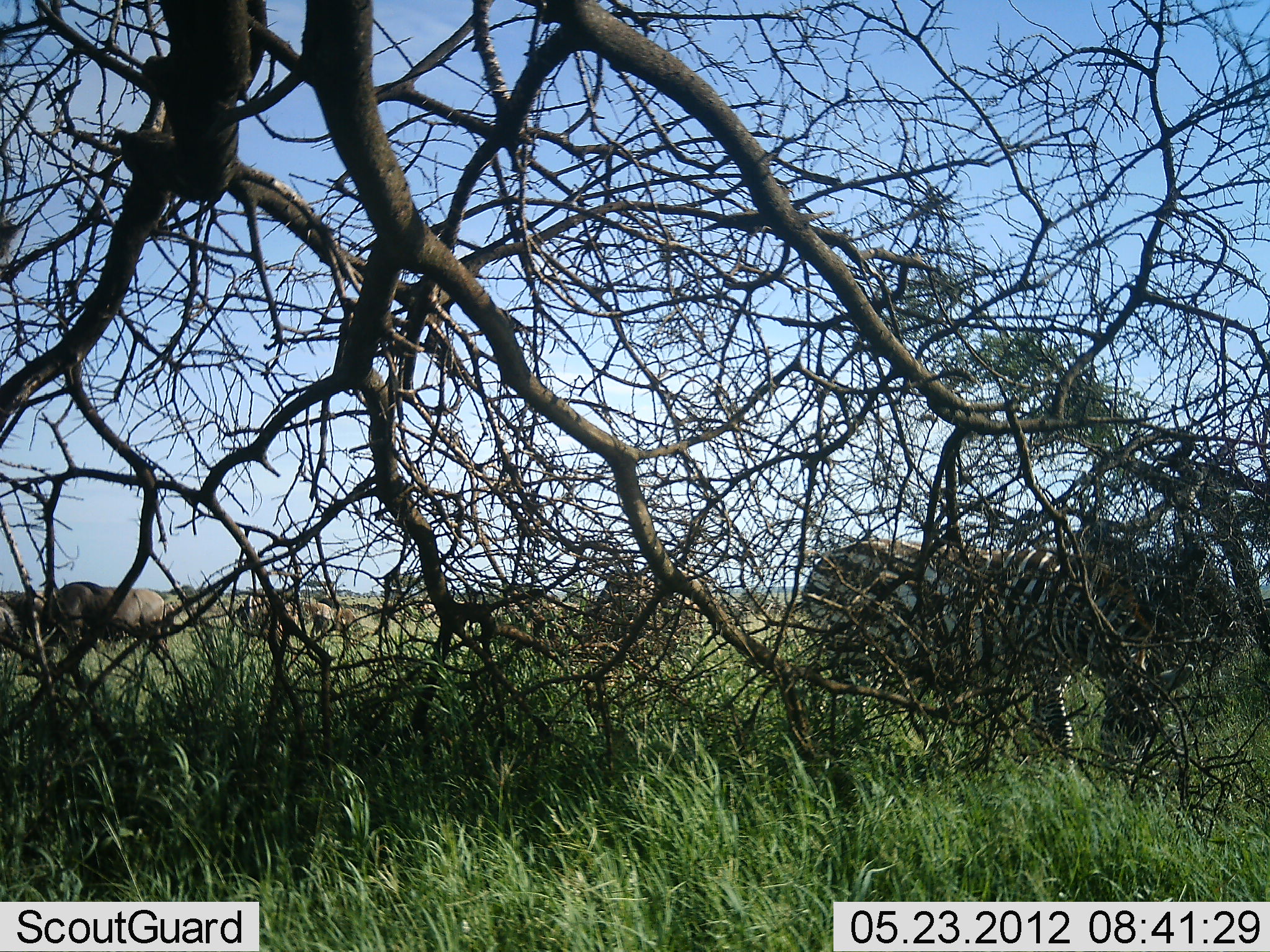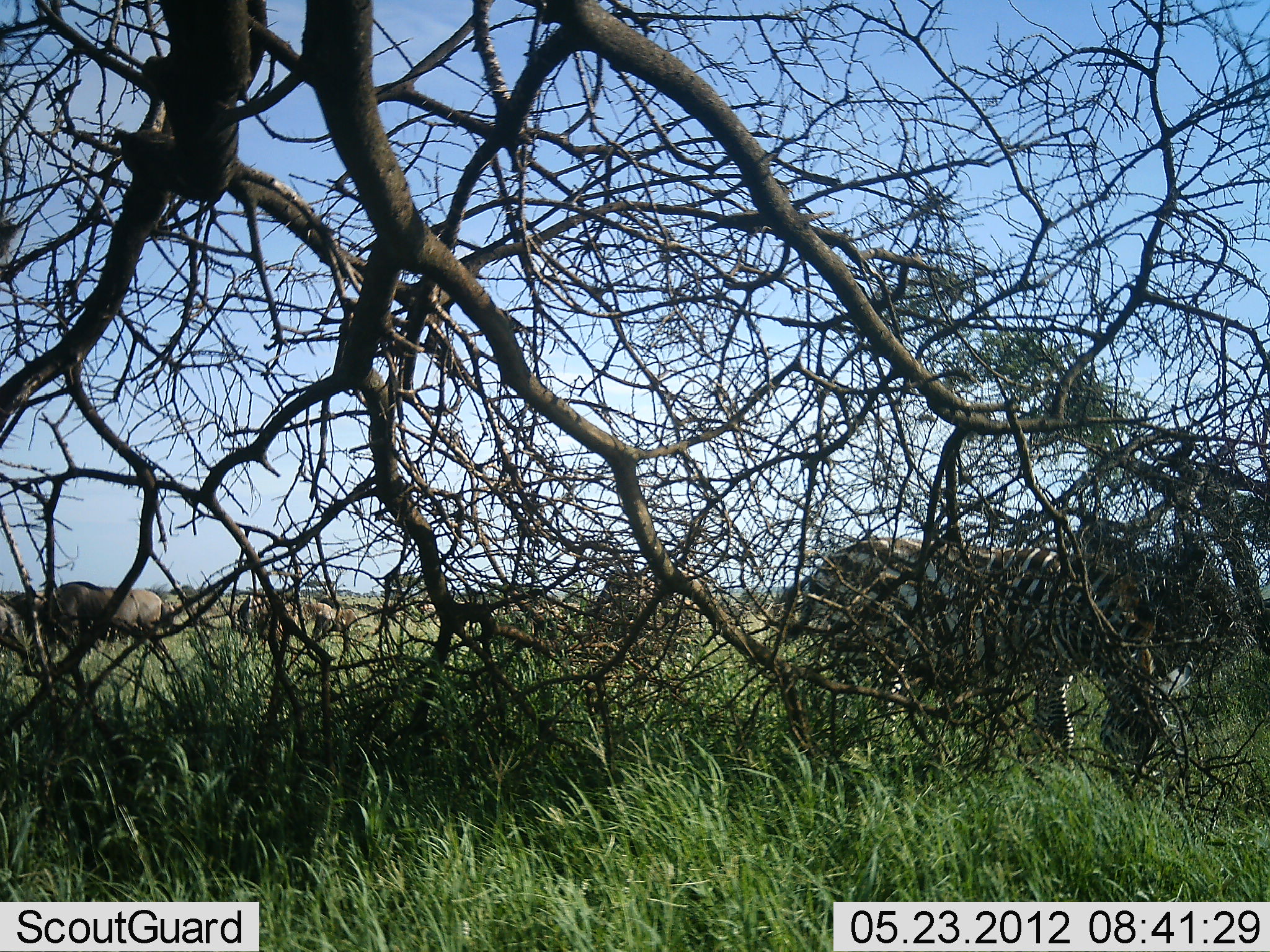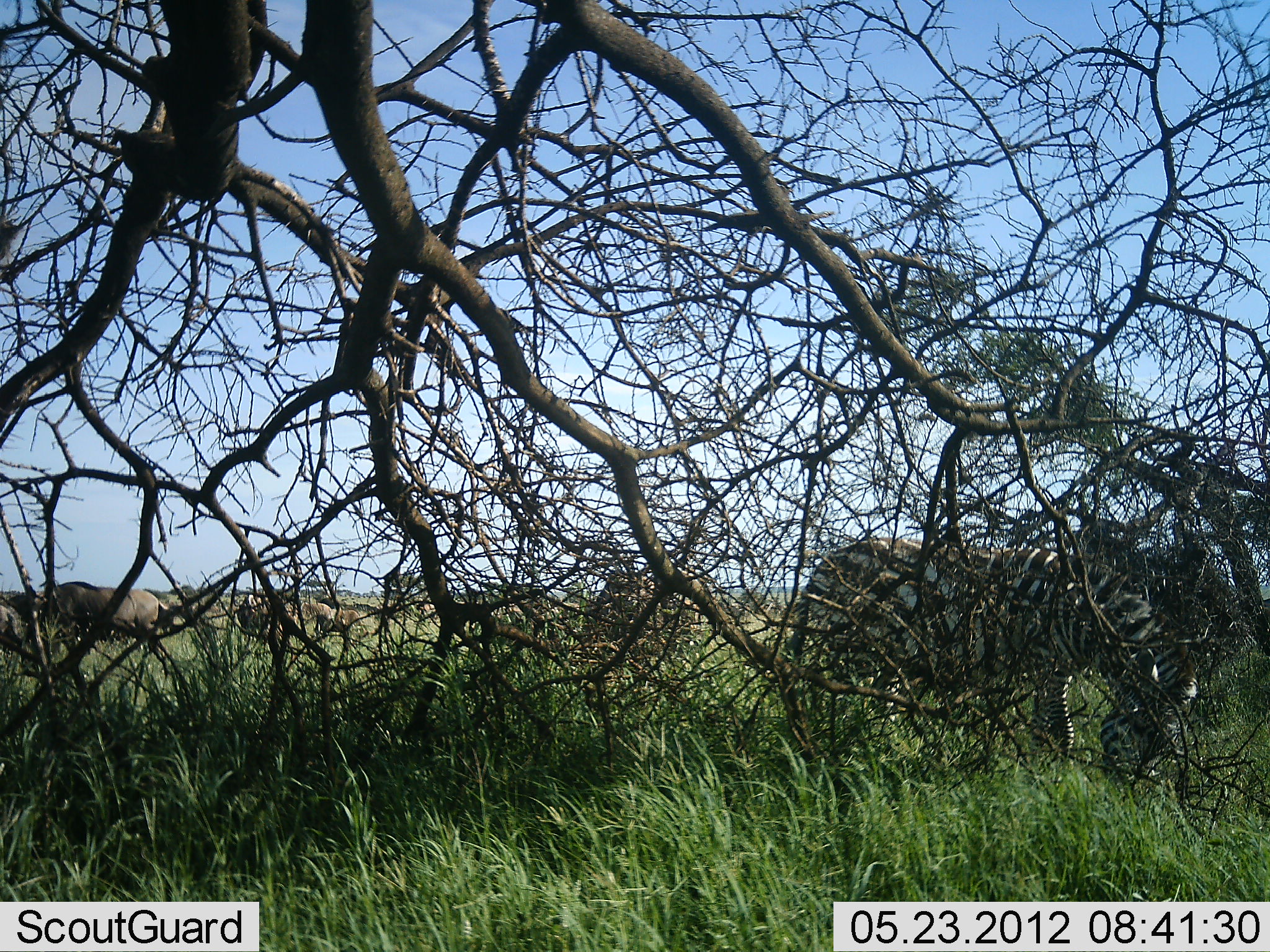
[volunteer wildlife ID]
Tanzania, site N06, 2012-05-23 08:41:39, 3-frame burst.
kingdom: Animalia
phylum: Chordata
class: Mammalia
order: Artiodactyla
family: Bovidae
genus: Connochaetes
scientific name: Connochaetes taurinus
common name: blue wildebeest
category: wildebeest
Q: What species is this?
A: Wildebeest (blue wildebeest) (Connochaetes taurinus).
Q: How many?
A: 5.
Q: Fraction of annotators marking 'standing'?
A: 45%.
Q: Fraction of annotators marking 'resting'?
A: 0%.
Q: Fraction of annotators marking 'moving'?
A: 0%.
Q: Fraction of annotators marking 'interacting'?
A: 0%.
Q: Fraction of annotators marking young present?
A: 0%.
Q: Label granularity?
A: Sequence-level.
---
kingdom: Animalia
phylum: Chordata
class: Mammalia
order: Perissodactyla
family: Equidae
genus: Equus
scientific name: Equus quagga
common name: plains zebra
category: zebra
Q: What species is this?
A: Zebra (plains zebra) (Equus quagga).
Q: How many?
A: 2.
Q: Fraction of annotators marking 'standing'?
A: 37%.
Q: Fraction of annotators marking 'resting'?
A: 0%.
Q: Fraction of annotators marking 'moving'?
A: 4%.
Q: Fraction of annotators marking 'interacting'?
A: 0%.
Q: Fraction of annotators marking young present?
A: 0%.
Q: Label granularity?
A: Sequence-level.